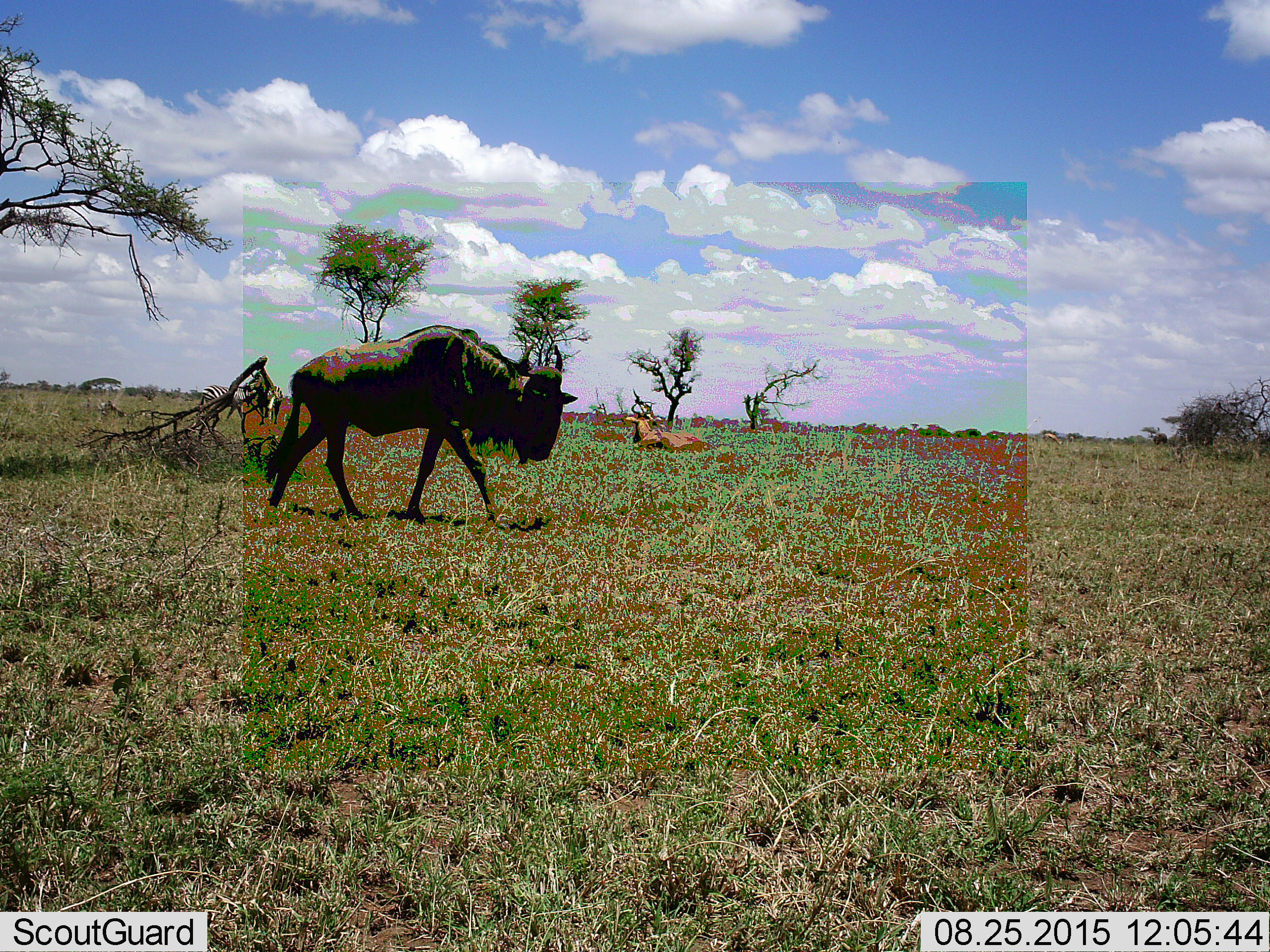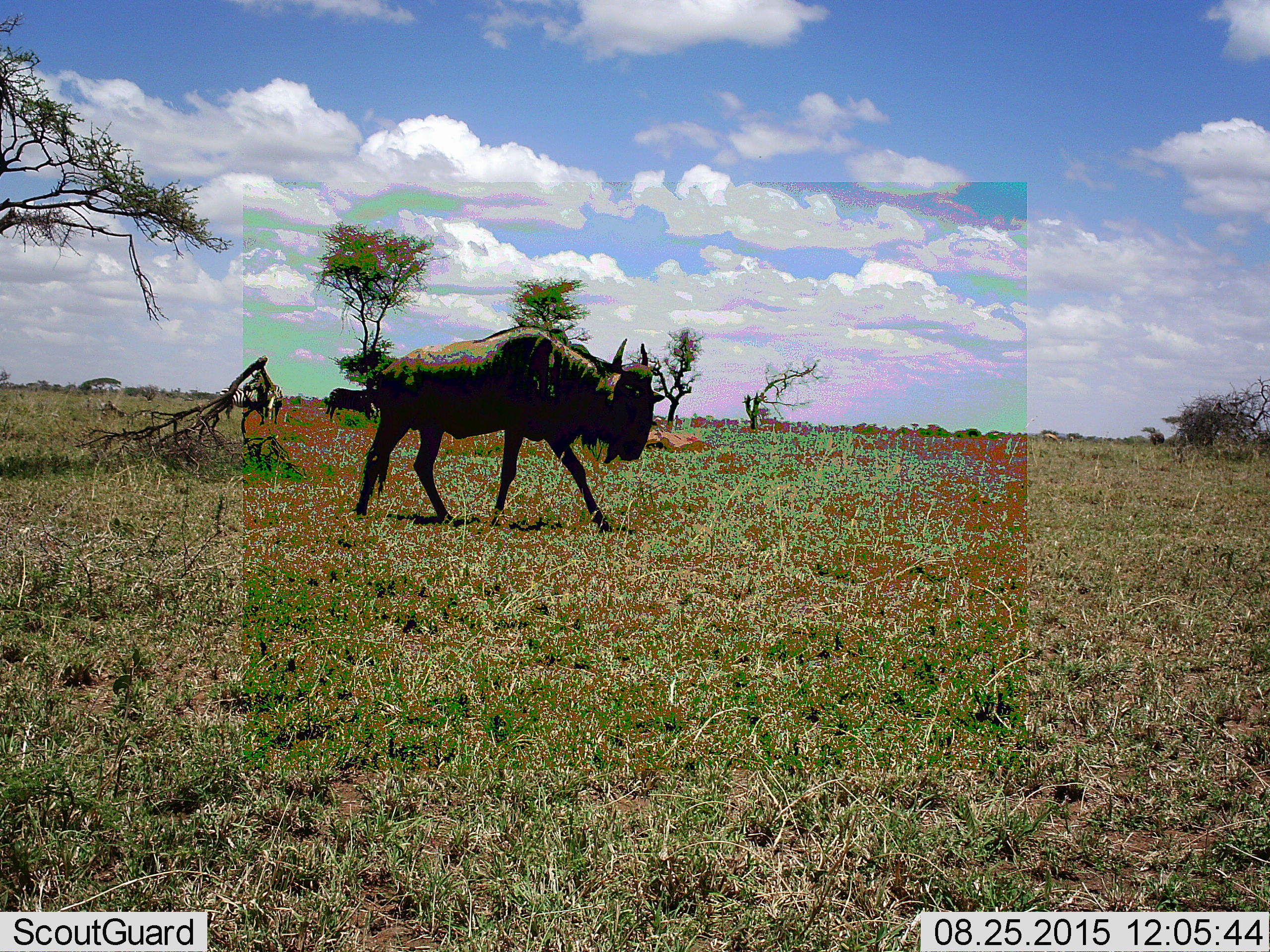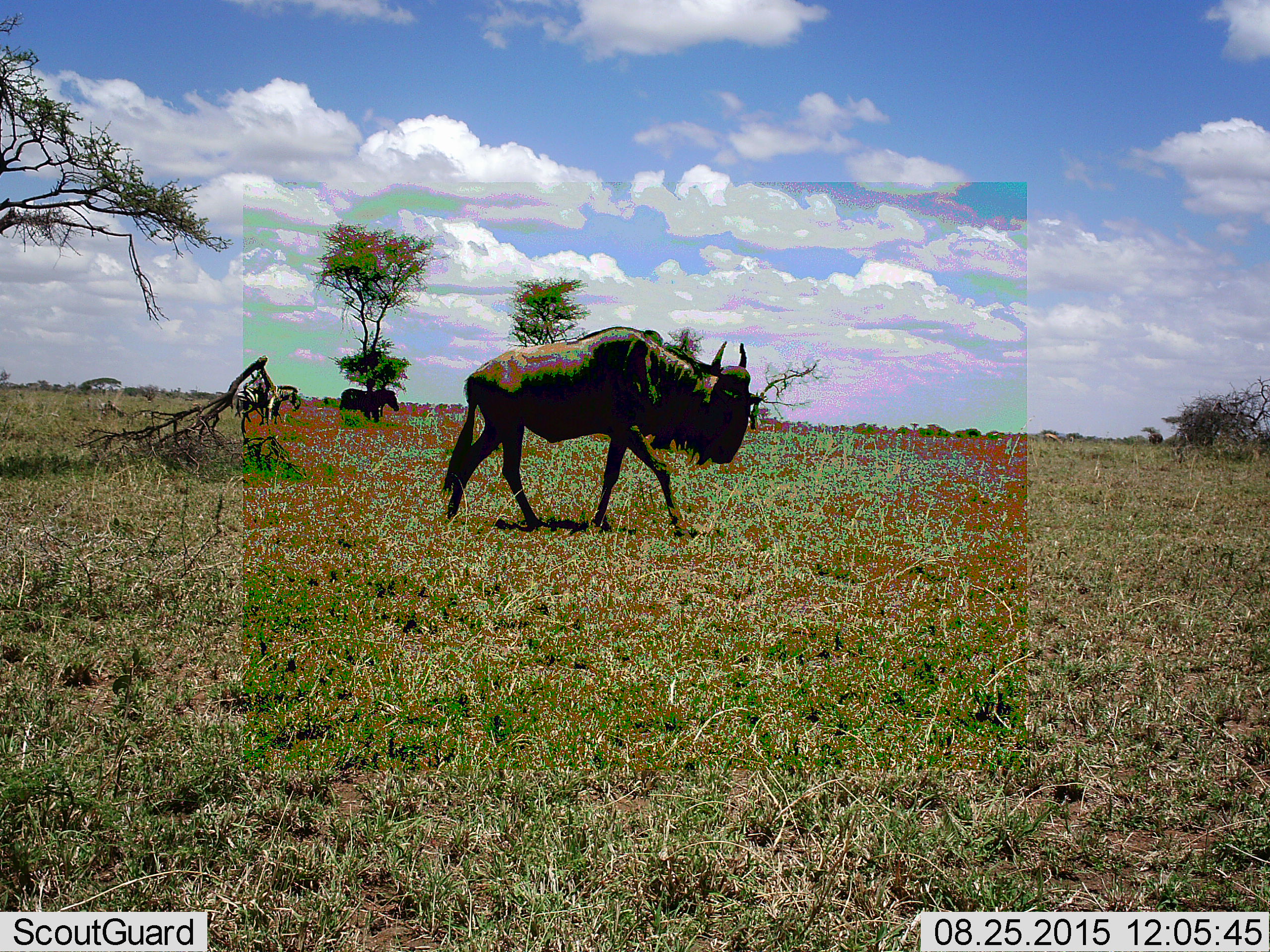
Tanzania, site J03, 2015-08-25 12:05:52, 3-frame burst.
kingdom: Animalia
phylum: Chordata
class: Mammalia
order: Artiodactyla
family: Bovidae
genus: Connochaetes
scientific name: Connochaetes taurinus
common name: blue wildebeest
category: wildebeest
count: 1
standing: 14%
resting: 0%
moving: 100%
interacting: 0%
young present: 0%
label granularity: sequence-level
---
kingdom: Animalia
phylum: Chordata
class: Mammalia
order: Perissodactyla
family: Equidae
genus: Equus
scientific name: Equus quagga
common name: plains zebra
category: zebra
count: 3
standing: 67%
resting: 0%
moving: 50%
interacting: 0%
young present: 0%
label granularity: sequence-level